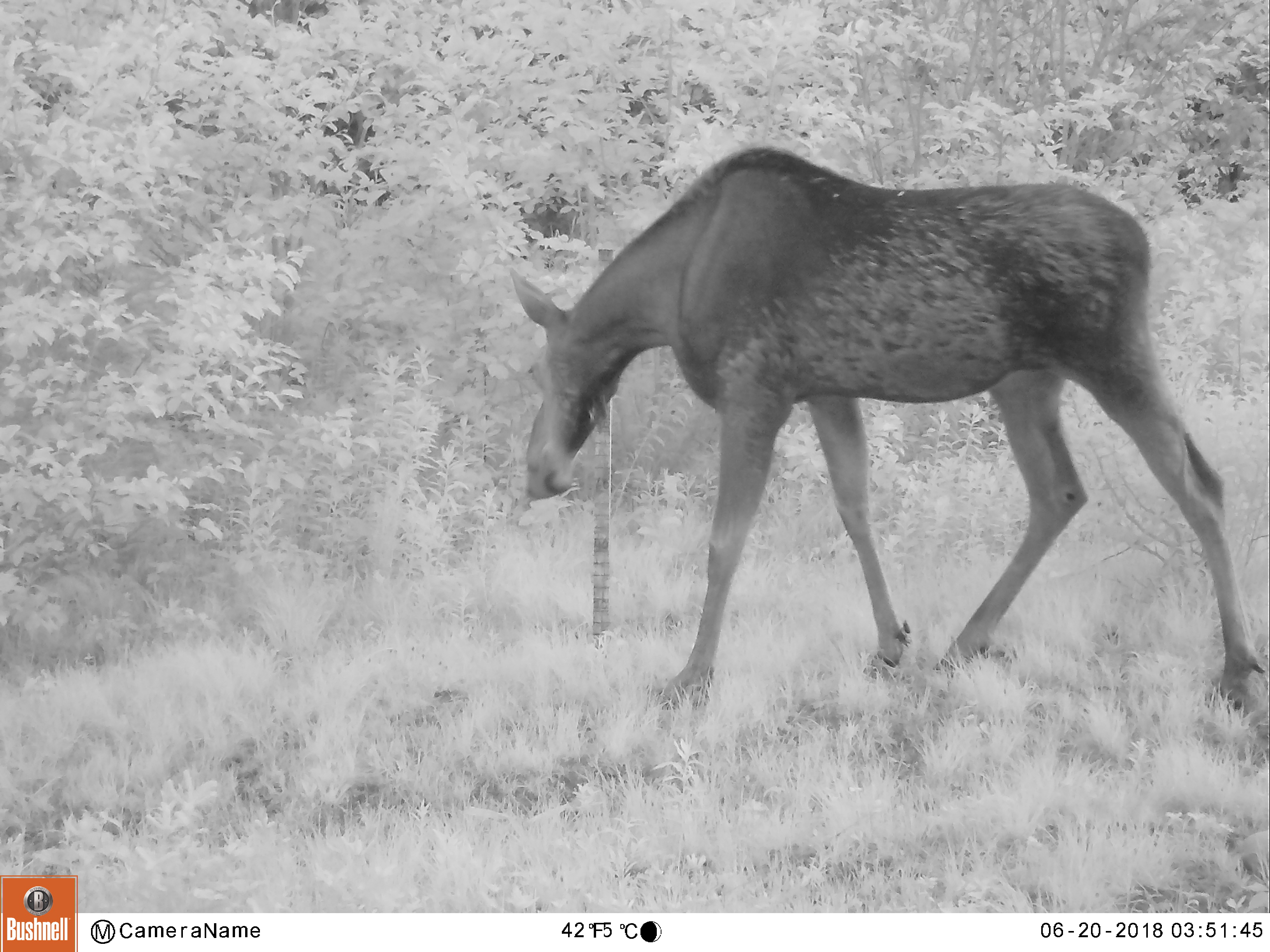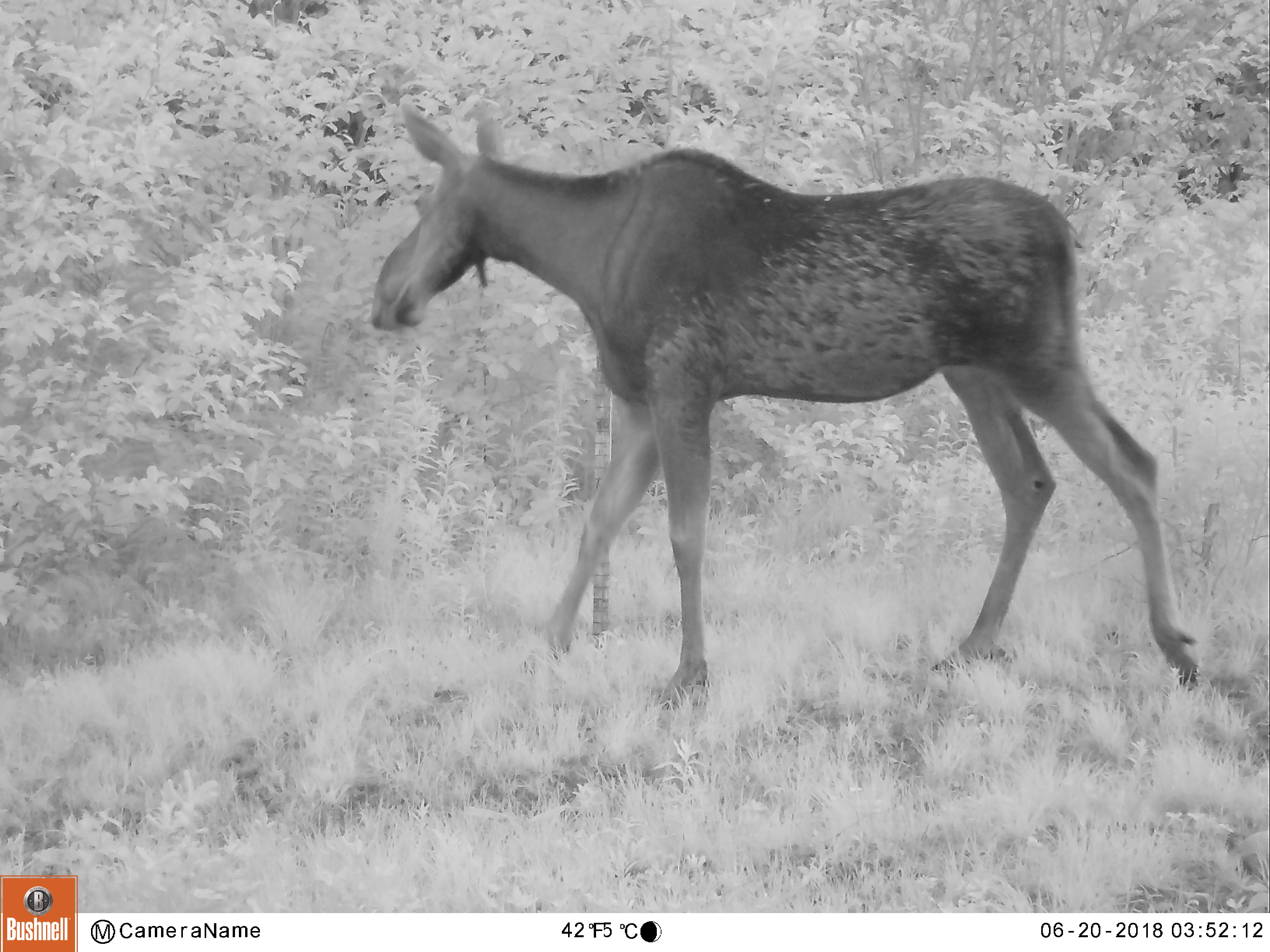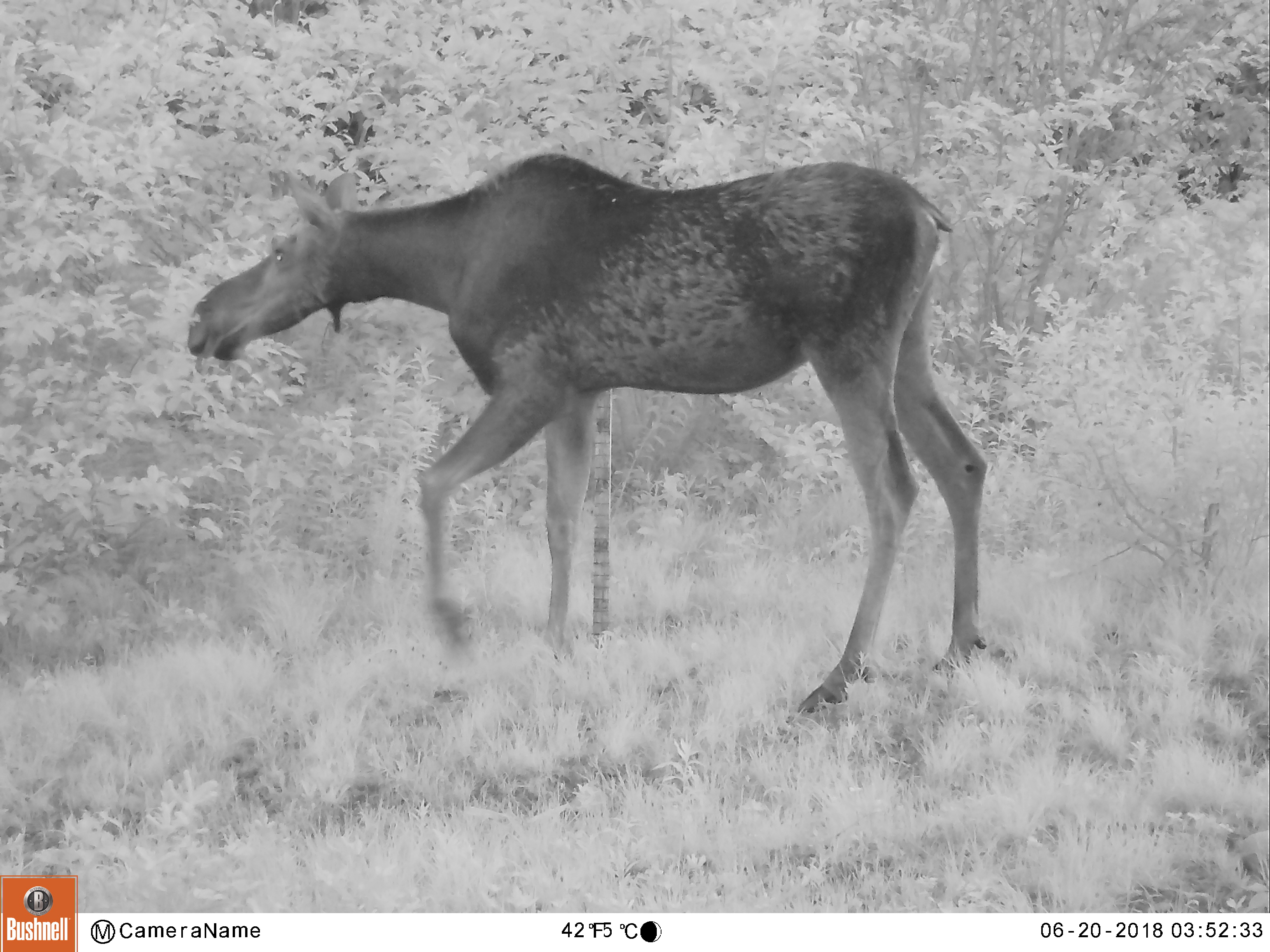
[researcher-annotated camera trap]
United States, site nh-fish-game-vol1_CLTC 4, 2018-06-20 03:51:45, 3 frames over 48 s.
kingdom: Animalia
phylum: Chordata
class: Mammalia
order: Artiodactyla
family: Cervidae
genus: Alces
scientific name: Alces alces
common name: moose